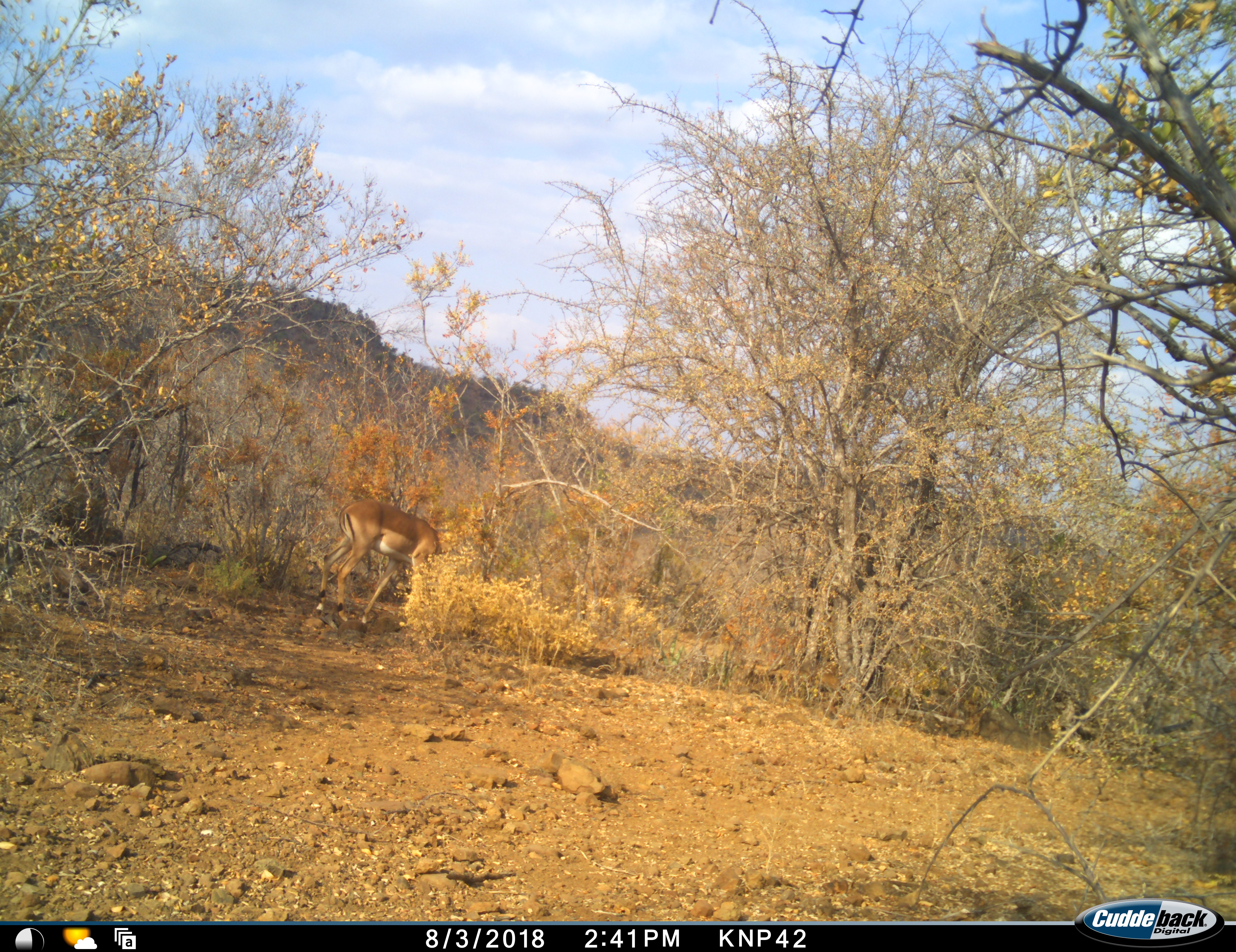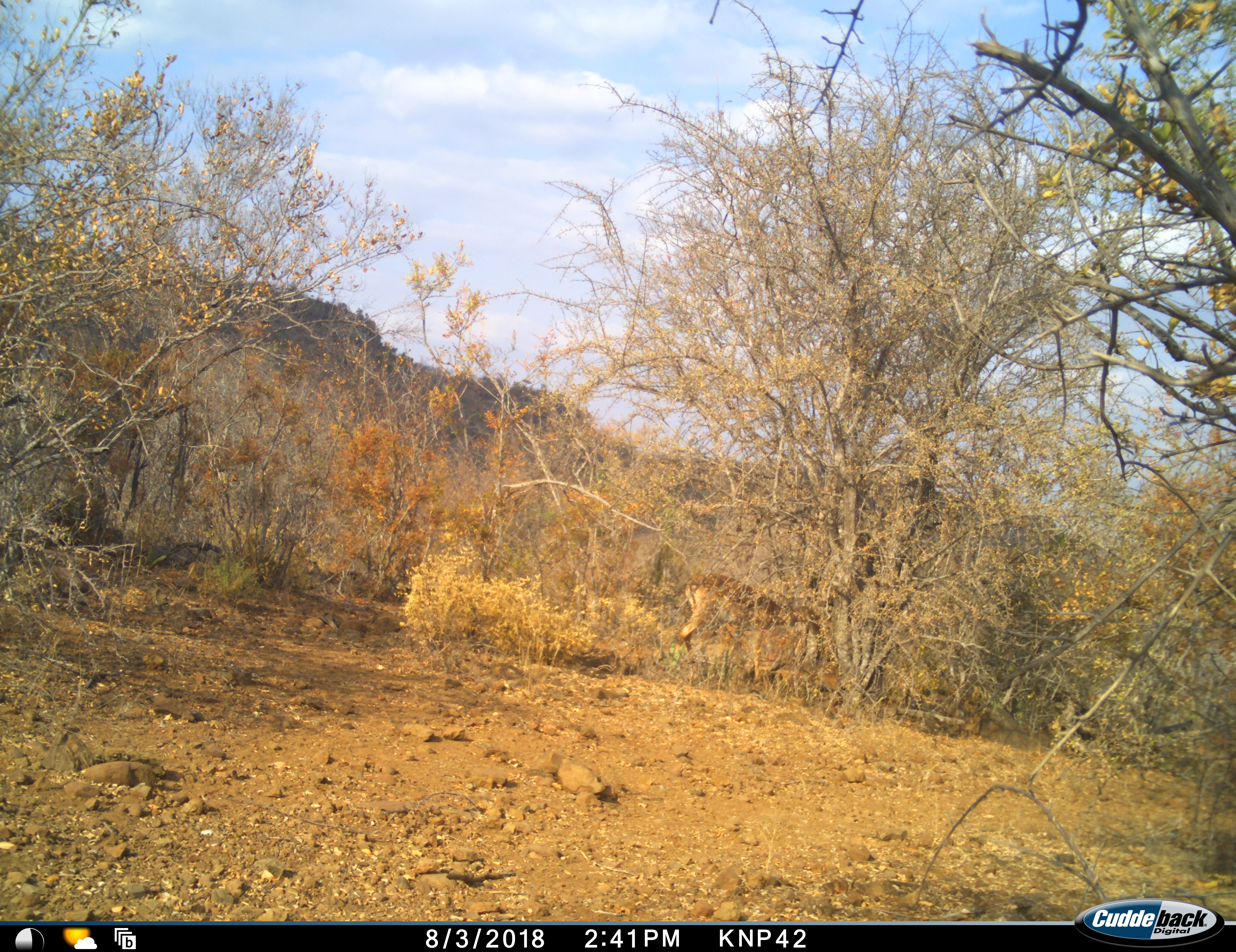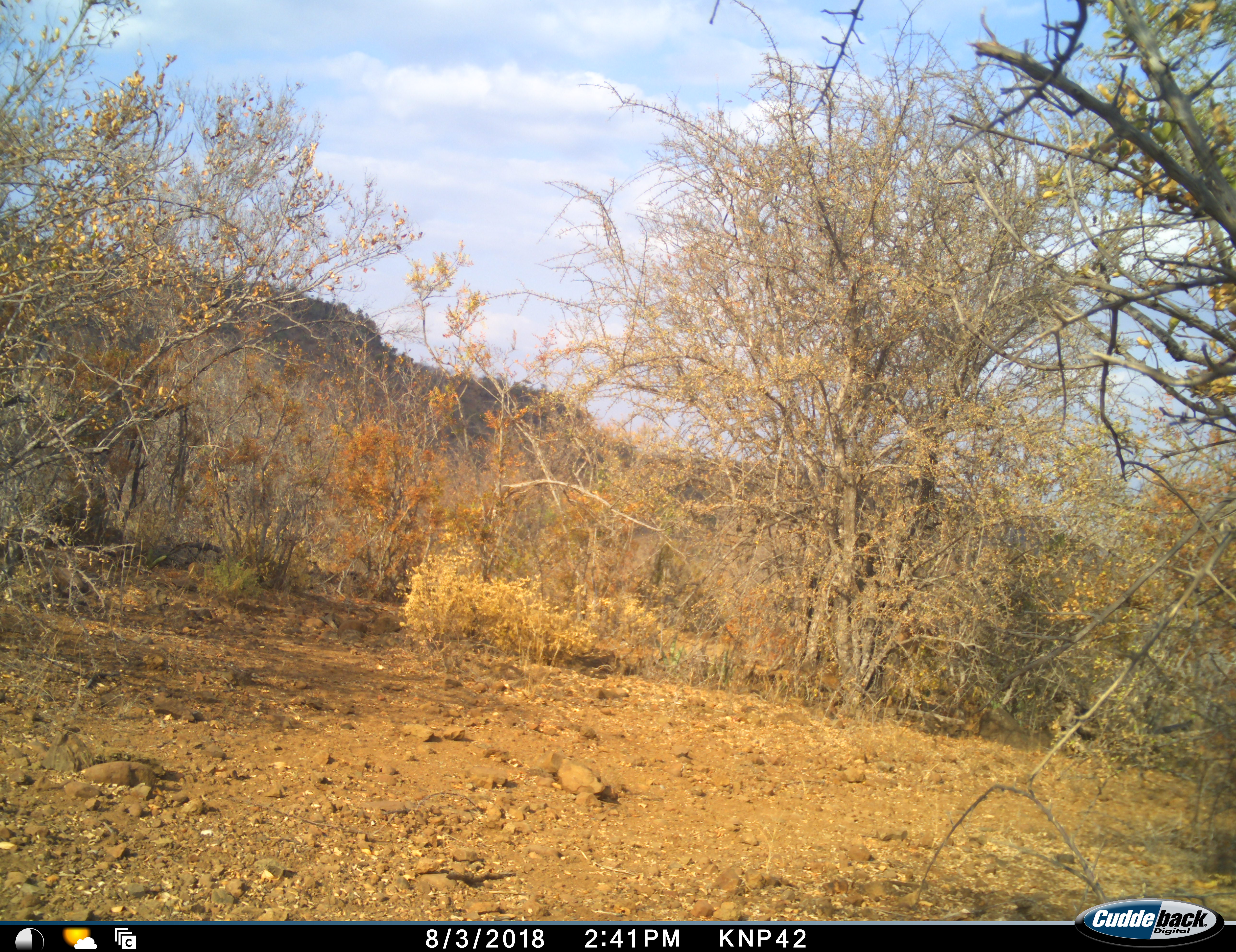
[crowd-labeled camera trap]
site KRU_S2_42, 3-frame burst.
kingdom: Animalia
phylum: Chordata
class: Mammalia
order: Artiodactyla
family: Bovidae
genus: Aepyceros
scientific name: Aepyceros melampus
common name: impala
Impala (Aepyceros melampus), count 1. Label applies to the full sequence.